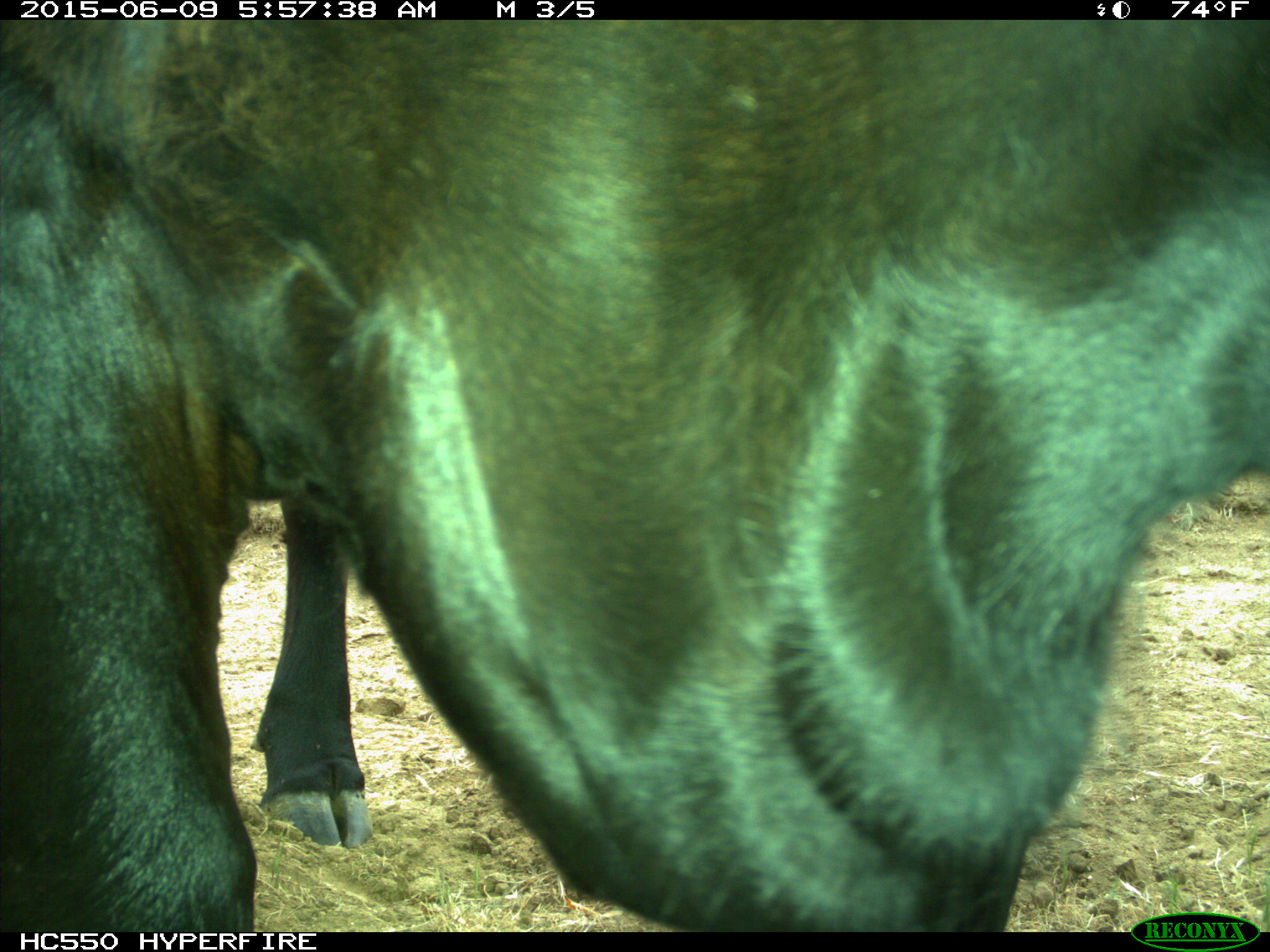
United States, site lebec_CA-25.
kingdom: Animalia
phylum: Chordata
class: Mammalia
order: Artiodactyla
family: Bovidae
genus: Bos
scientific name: Bos taurus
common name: domestic cow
Bos taurus (domestic cow).